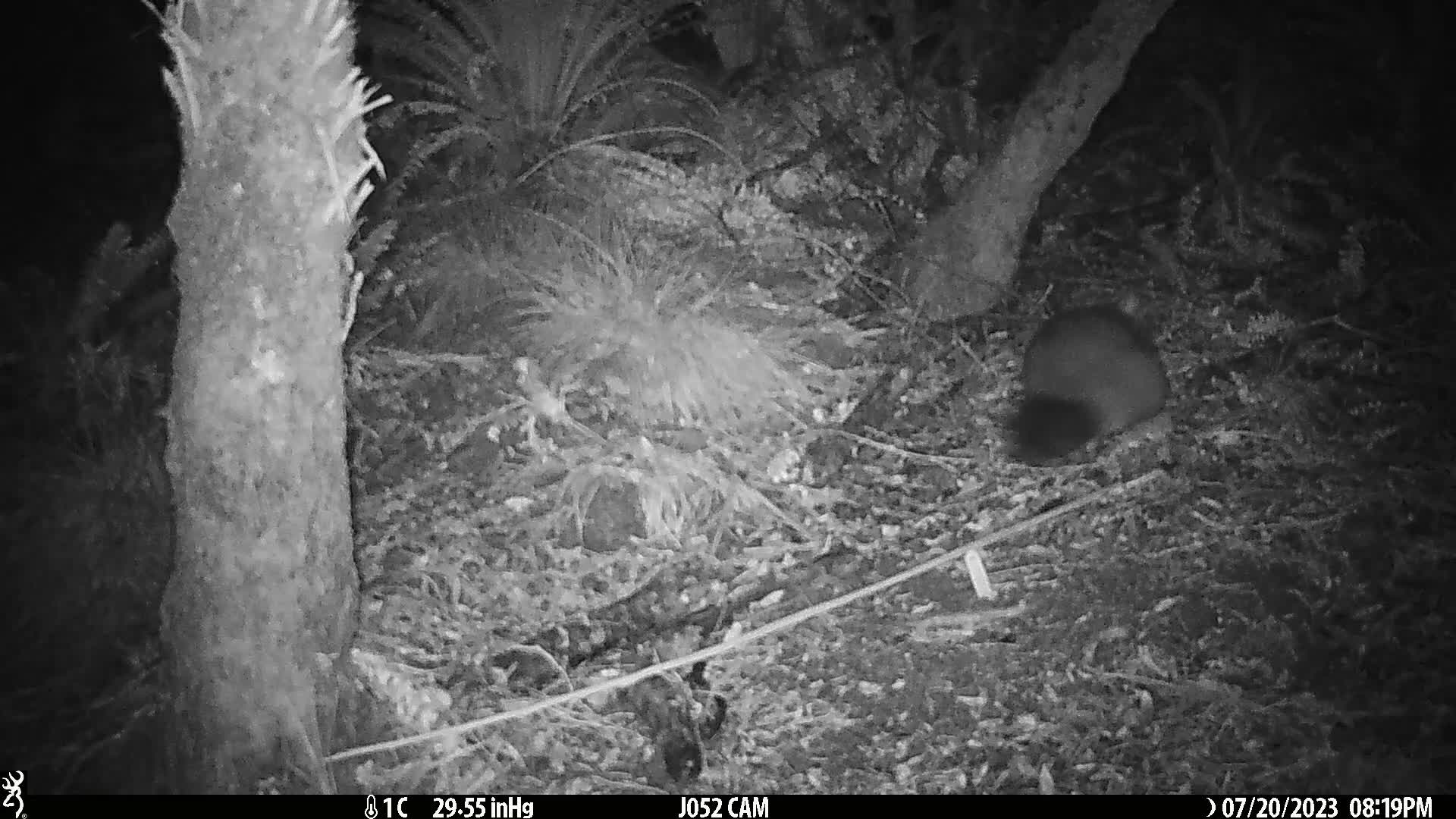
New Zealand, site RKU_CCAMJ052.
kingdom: Animalia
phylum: Chordata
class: Mammalia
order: Diprotodontia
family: Phalangeridae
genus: Trichosurus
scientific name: Trichosurus vulpecula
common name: common brushtail possum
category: possum